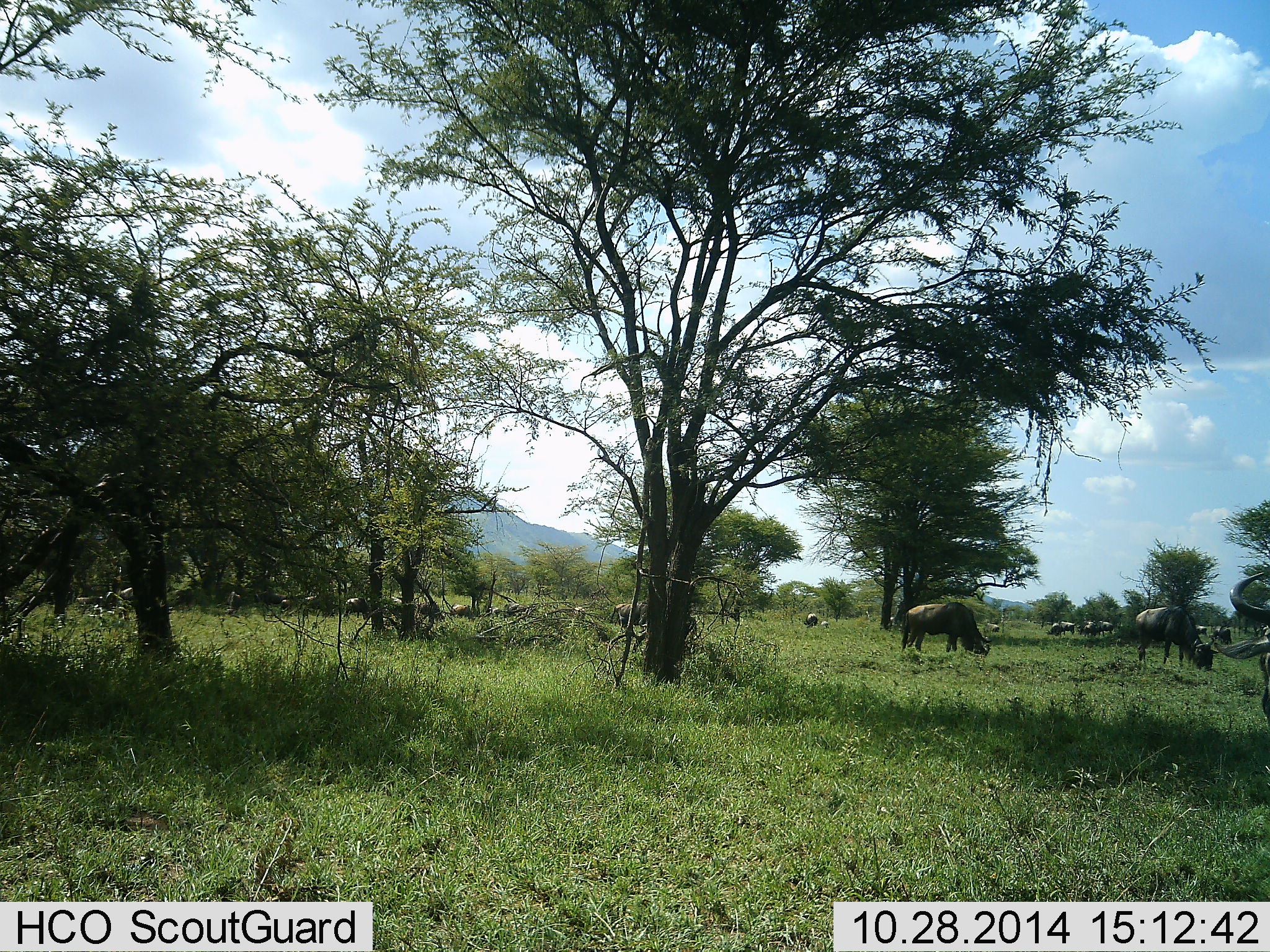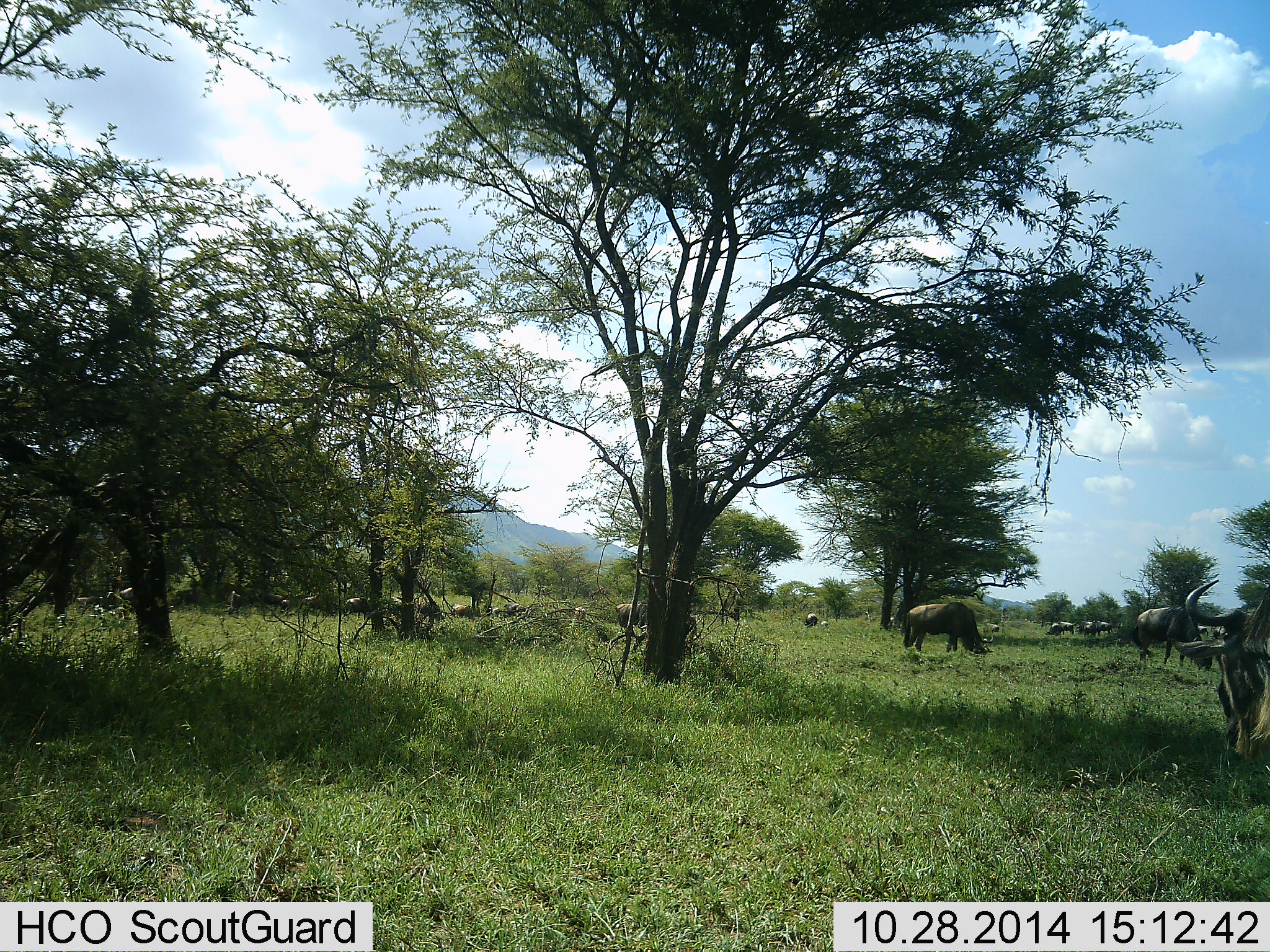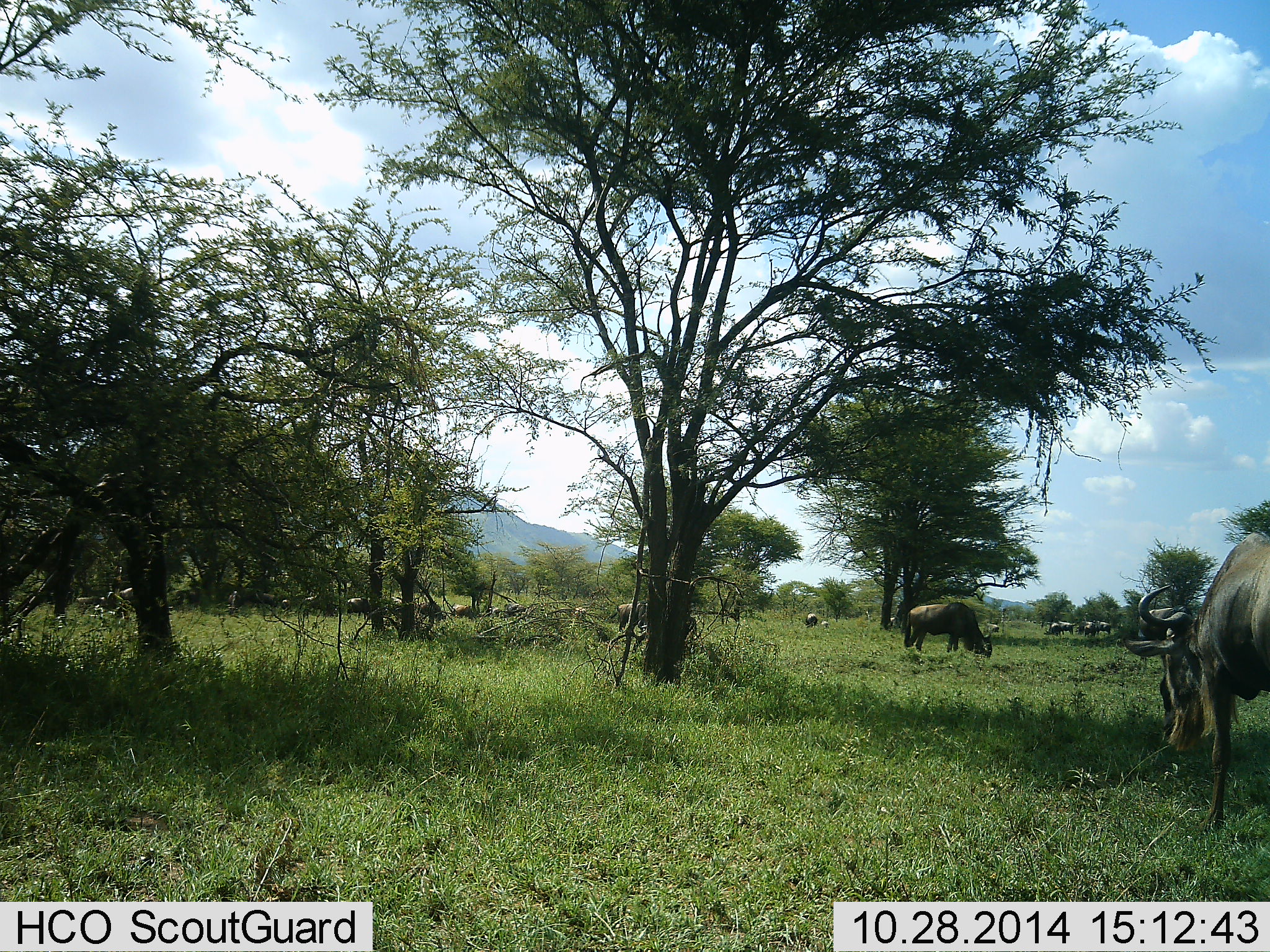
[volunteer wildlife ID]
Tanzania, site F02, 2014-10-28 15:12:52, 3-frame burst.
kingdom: Animalia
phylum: Chordata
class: Mammalia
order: Artiodactyla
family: Bovidae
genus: Connochaetes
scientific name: Connochaetes taurinus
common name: blue wildebeest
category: wildebeest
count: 11-50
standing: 40%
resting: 10%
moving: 50%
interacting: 0%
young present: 10%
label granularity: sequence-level